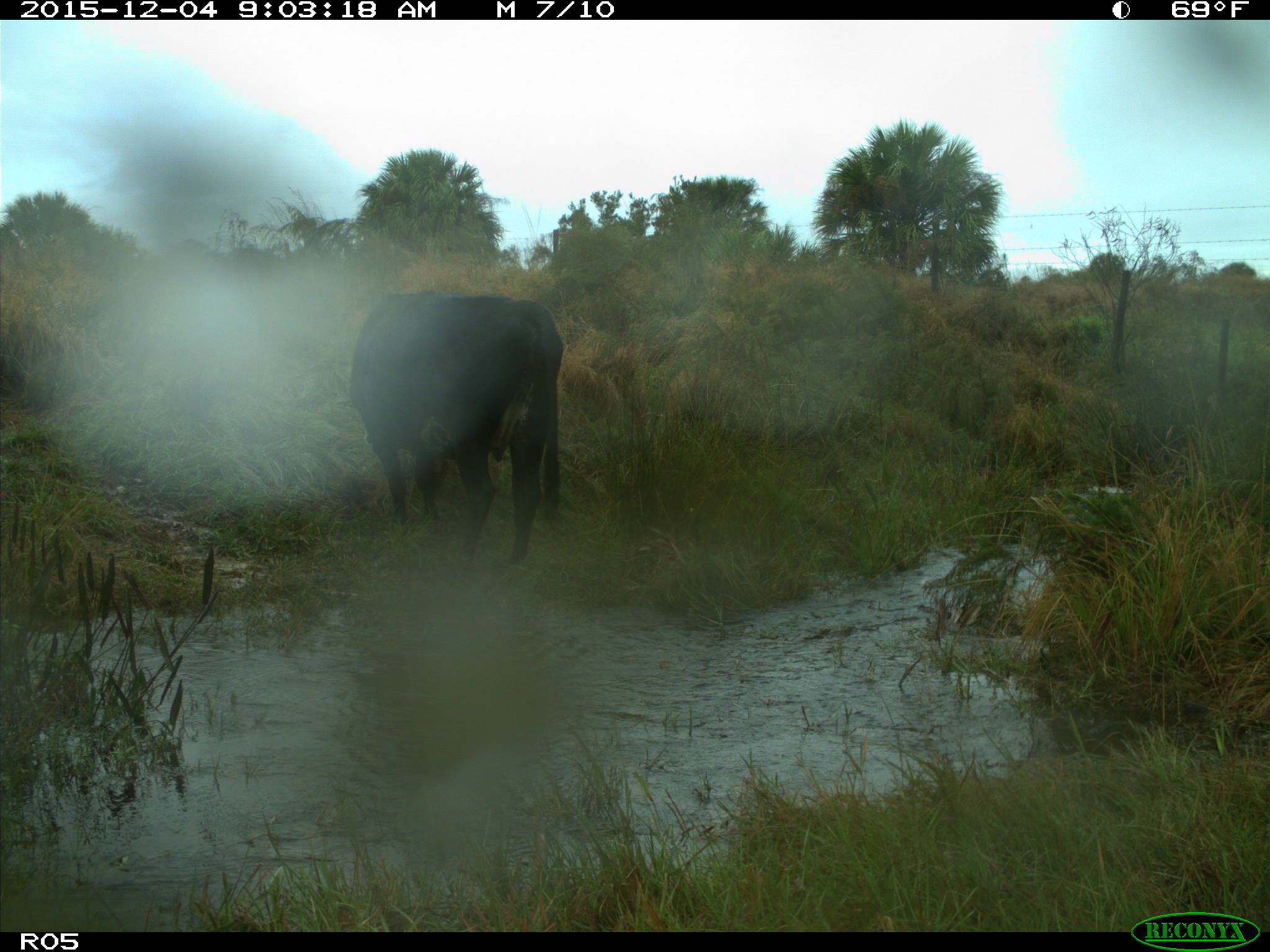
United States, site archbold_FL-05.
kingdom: Animalia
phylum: Chordata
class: Mammalia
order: Artiodactyla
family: Bovidae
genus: Bos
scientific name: Bos taurus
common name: domestic cow